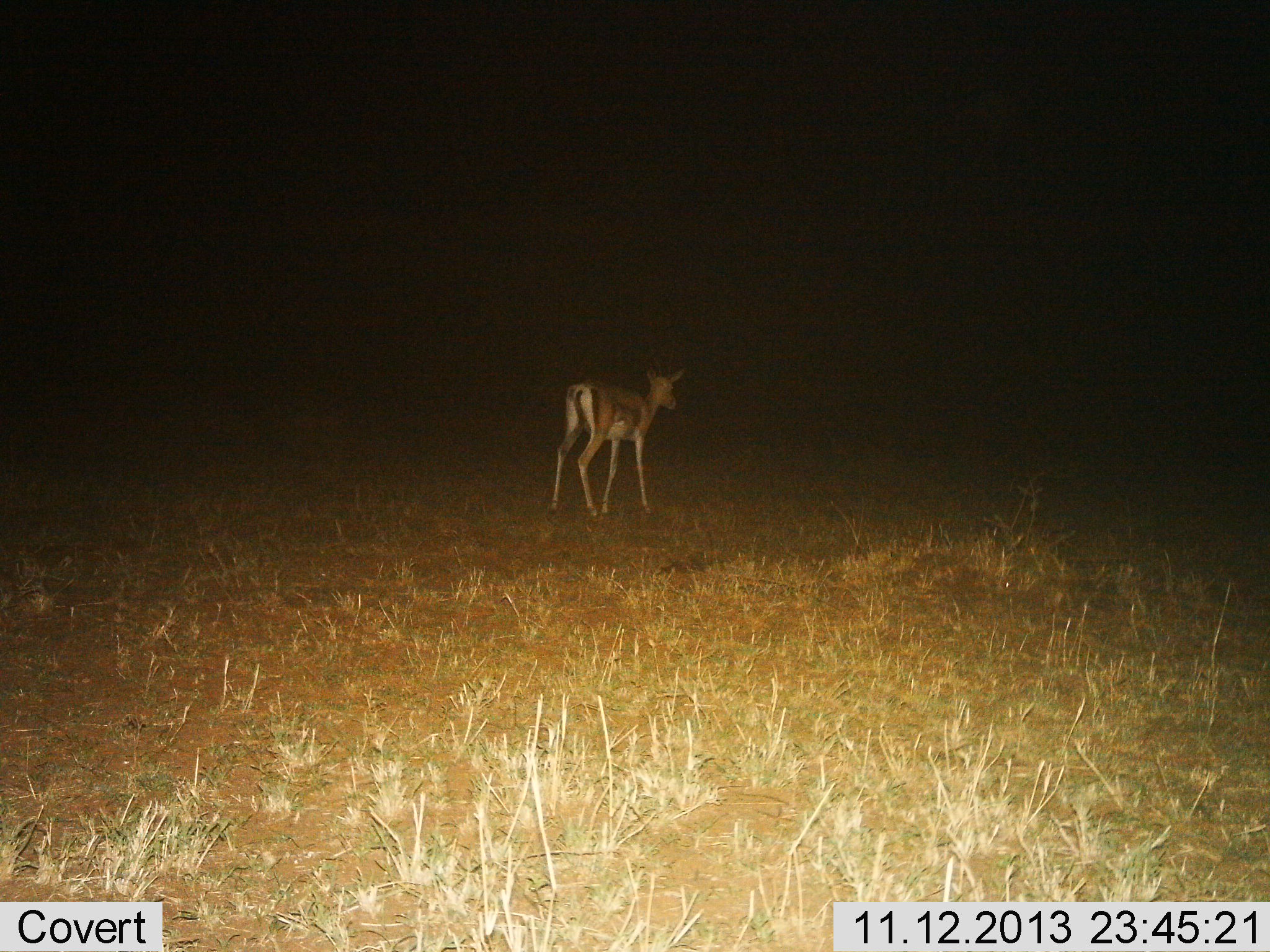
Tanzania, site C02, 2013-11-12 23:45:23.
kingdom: Animalia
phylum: Chordata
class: Mammalia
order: Artiodactyla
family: Bovidae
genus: Nanger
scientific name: Nanger granti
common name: grant's gazelle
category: gazellegrants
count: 1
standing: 50%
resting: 0%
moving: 50%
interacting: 0%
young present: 0%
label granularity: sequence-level